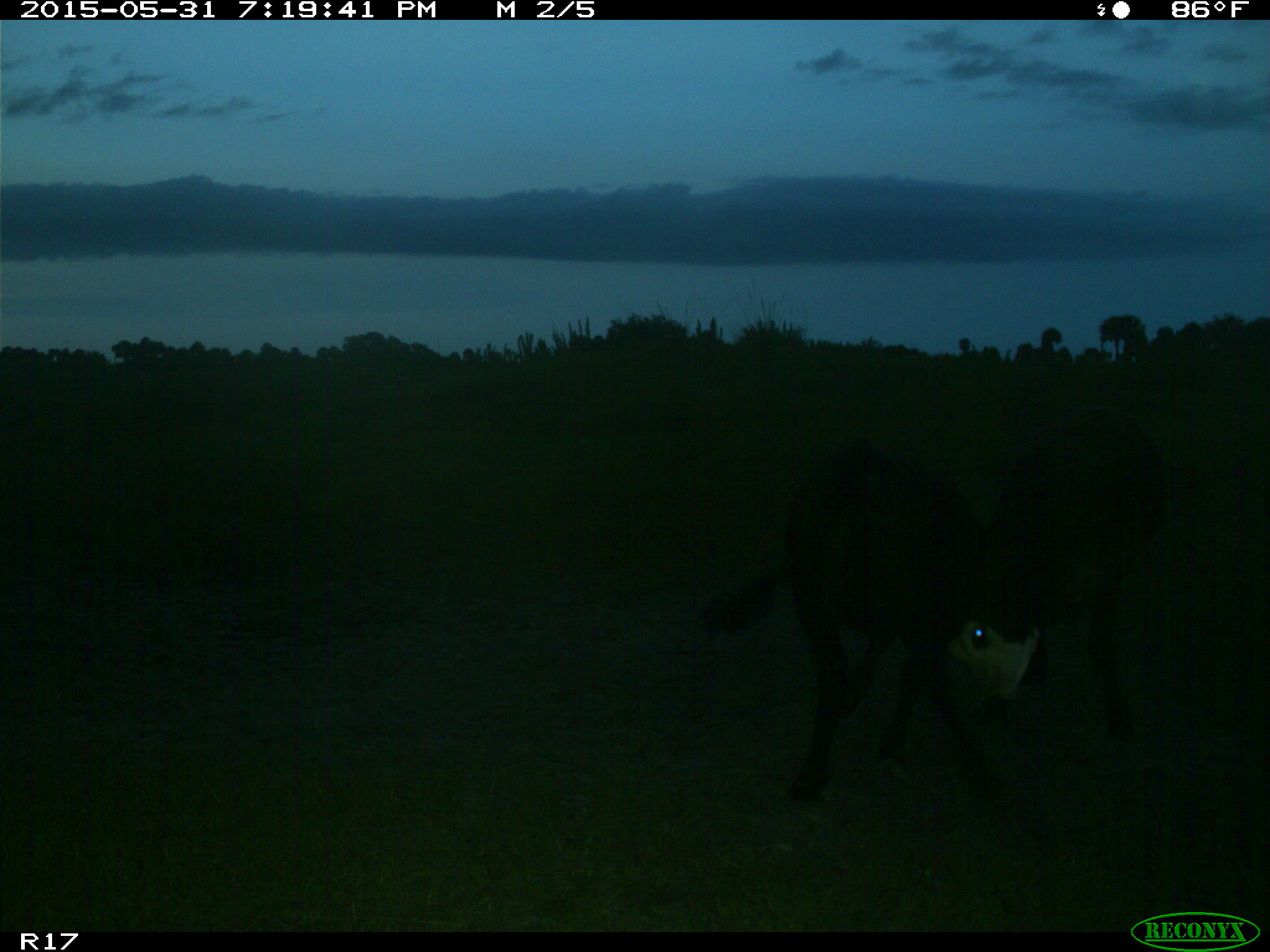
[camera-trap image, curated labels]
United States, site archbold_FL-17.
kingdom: Animalia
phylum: Chordata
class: Mammalia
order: Artiodactyla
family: Bovidae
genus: Bos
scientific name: Bos taurus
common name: domestic cow